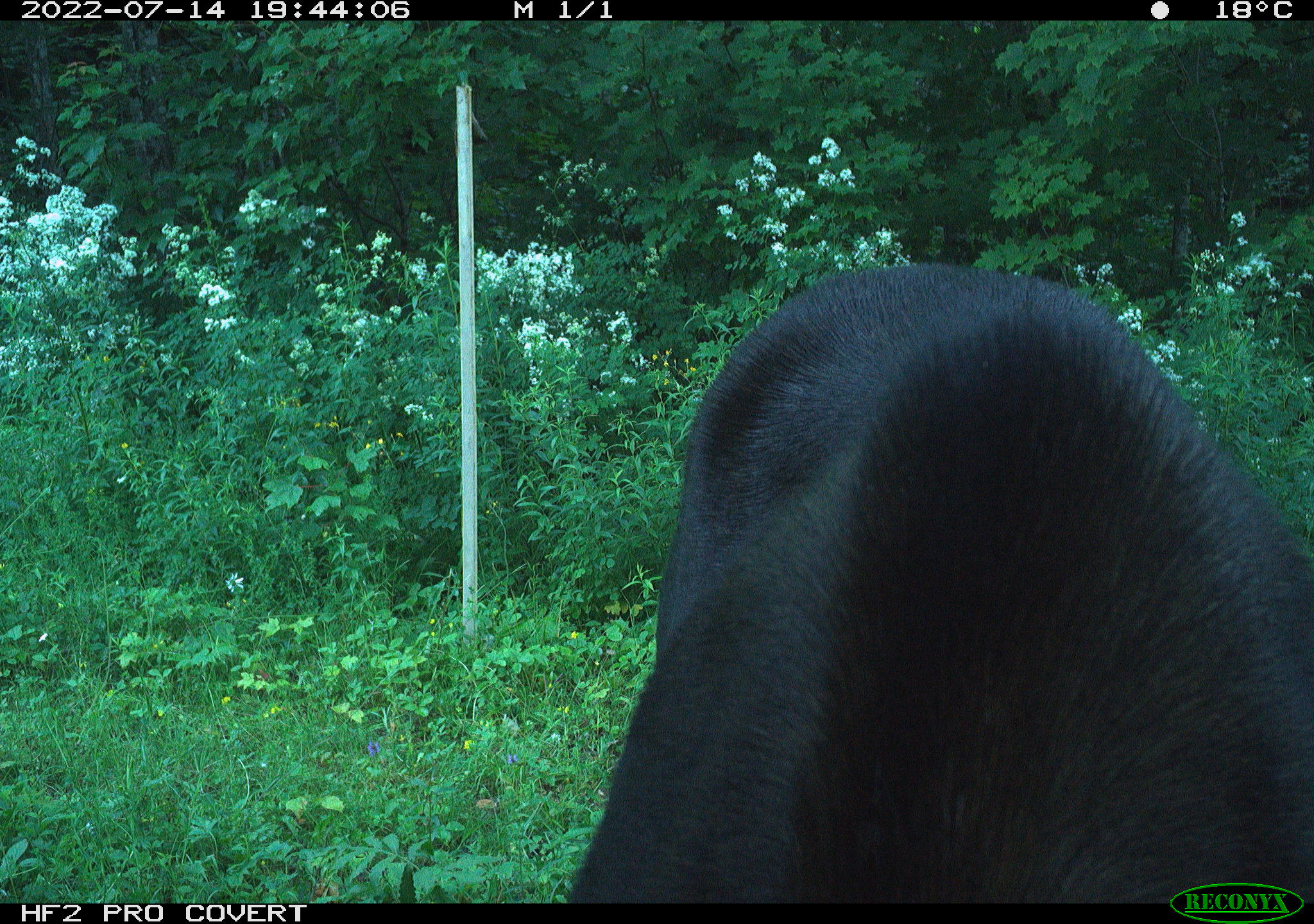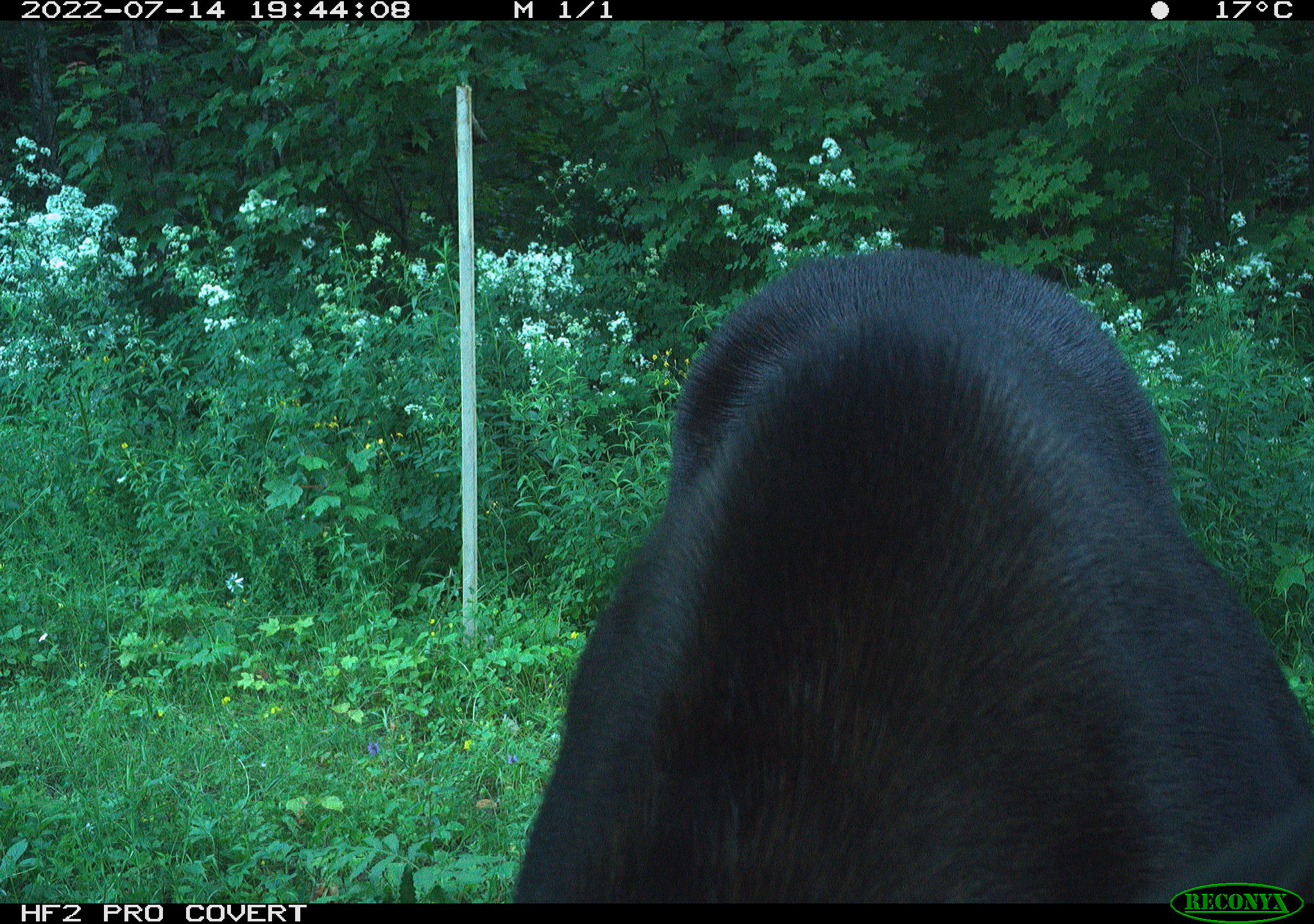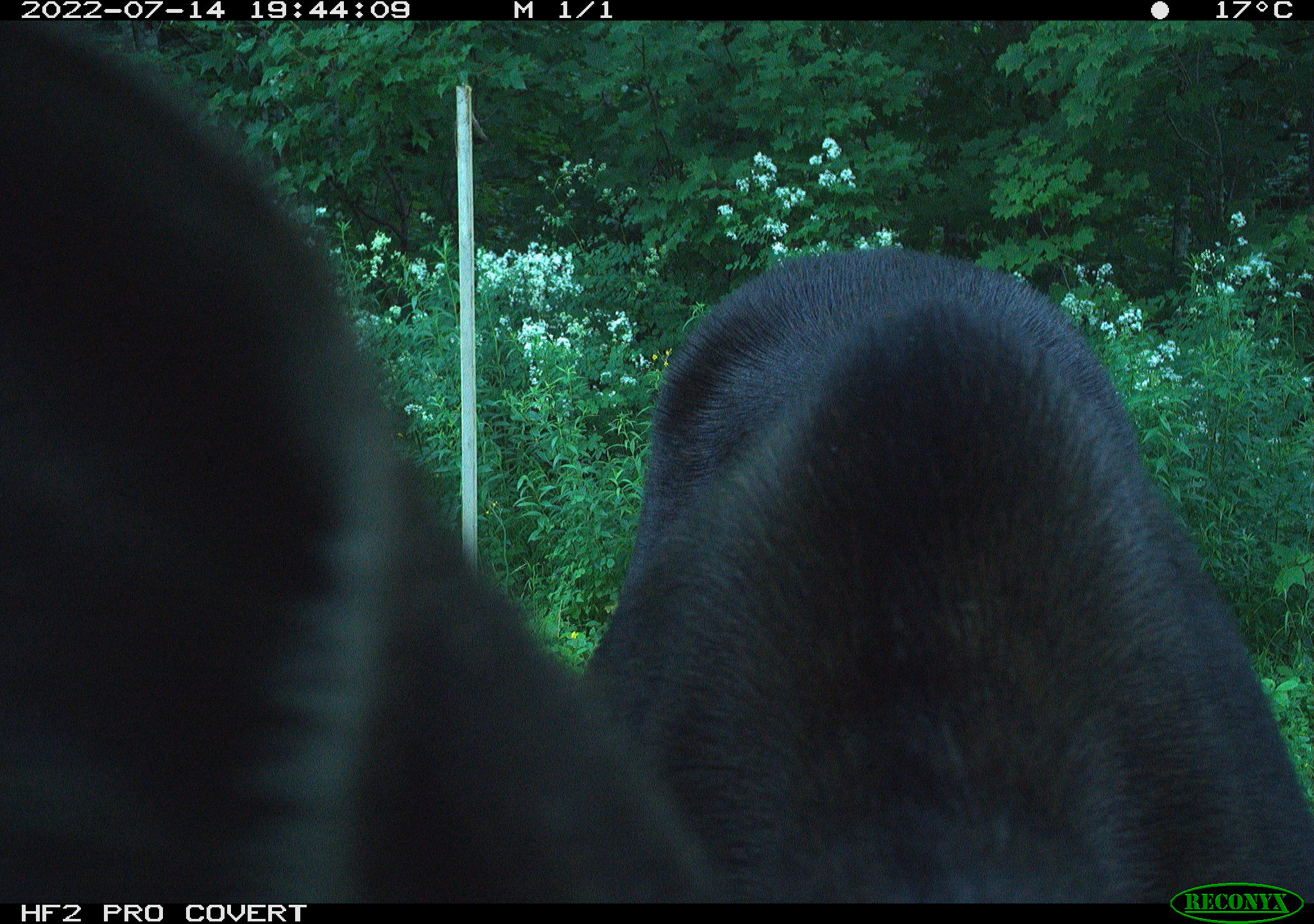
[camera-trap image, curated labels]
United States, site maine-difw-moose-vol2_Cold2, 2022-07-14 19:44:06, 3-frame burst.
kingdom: Animalia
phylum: Chordata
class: Mammalia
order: Artiodactyla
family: Cervidae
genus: Alces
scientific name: Alces alces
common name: moose